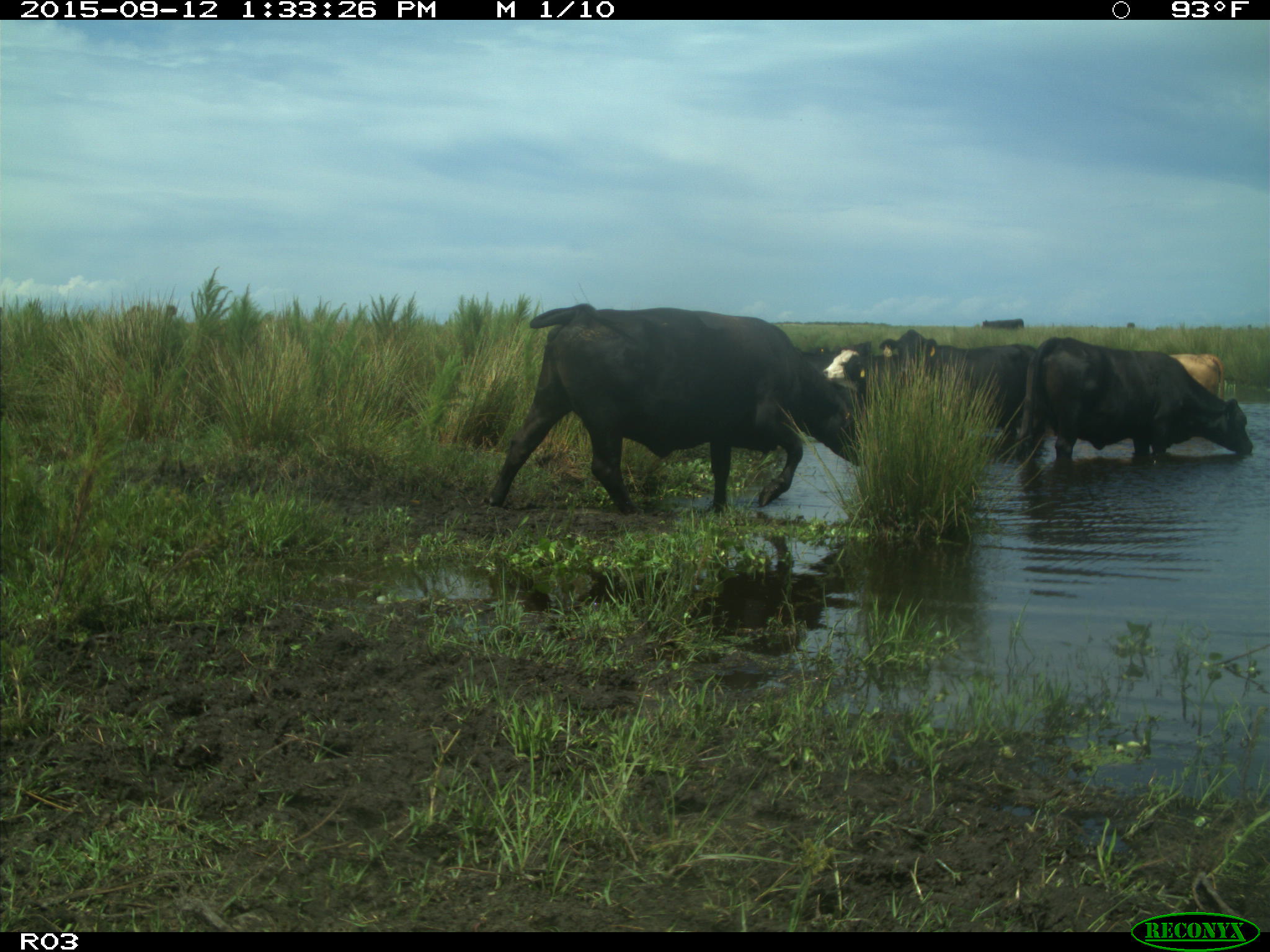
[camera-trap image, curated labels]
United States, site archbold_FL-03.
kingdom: Animalia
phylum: Chordata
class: Mammalia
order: Artiodactyla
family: Bovidae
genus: Bos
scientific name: Bos taurus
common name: domestic cow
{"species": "Bos taurus (domestic cow)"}